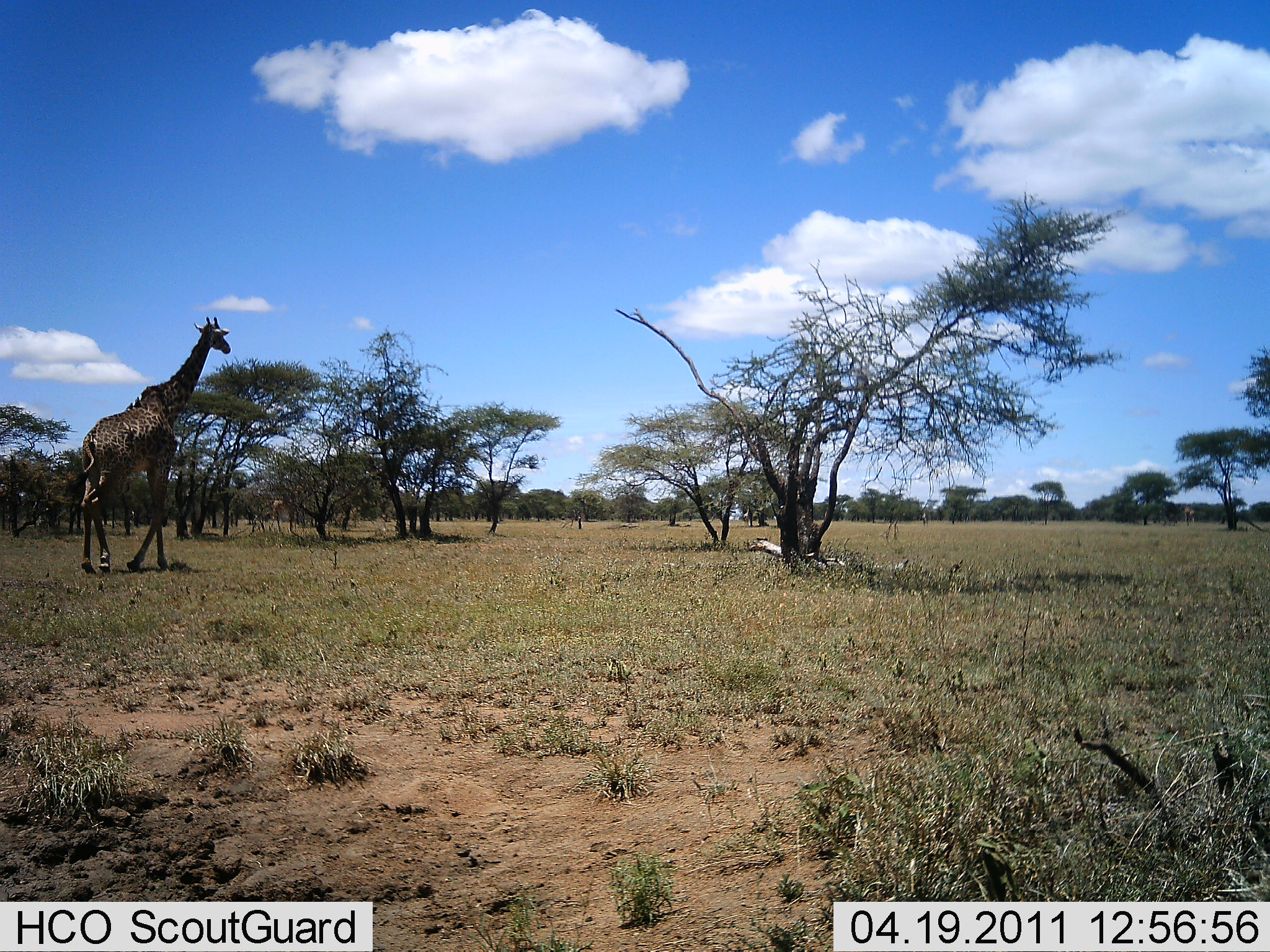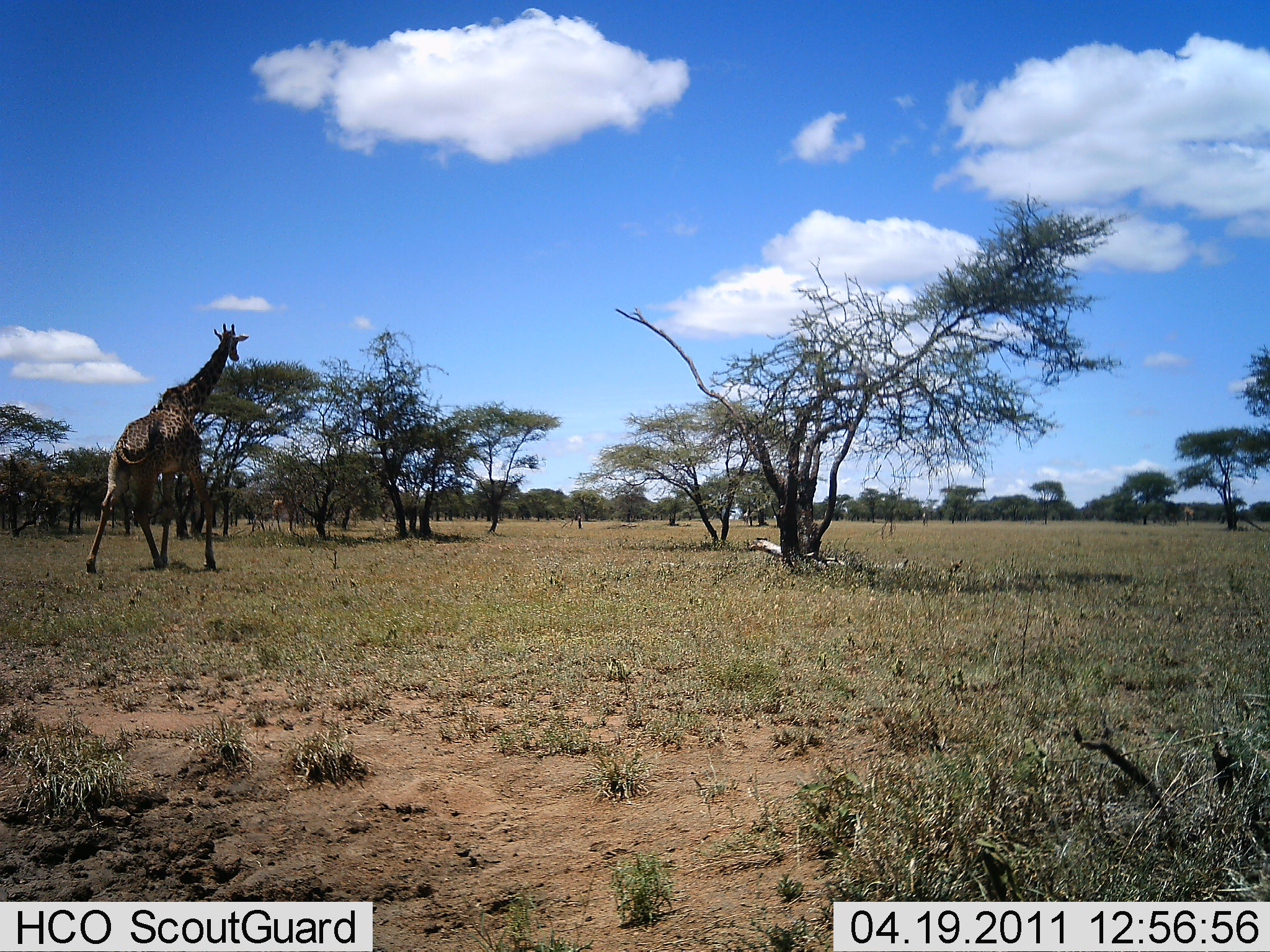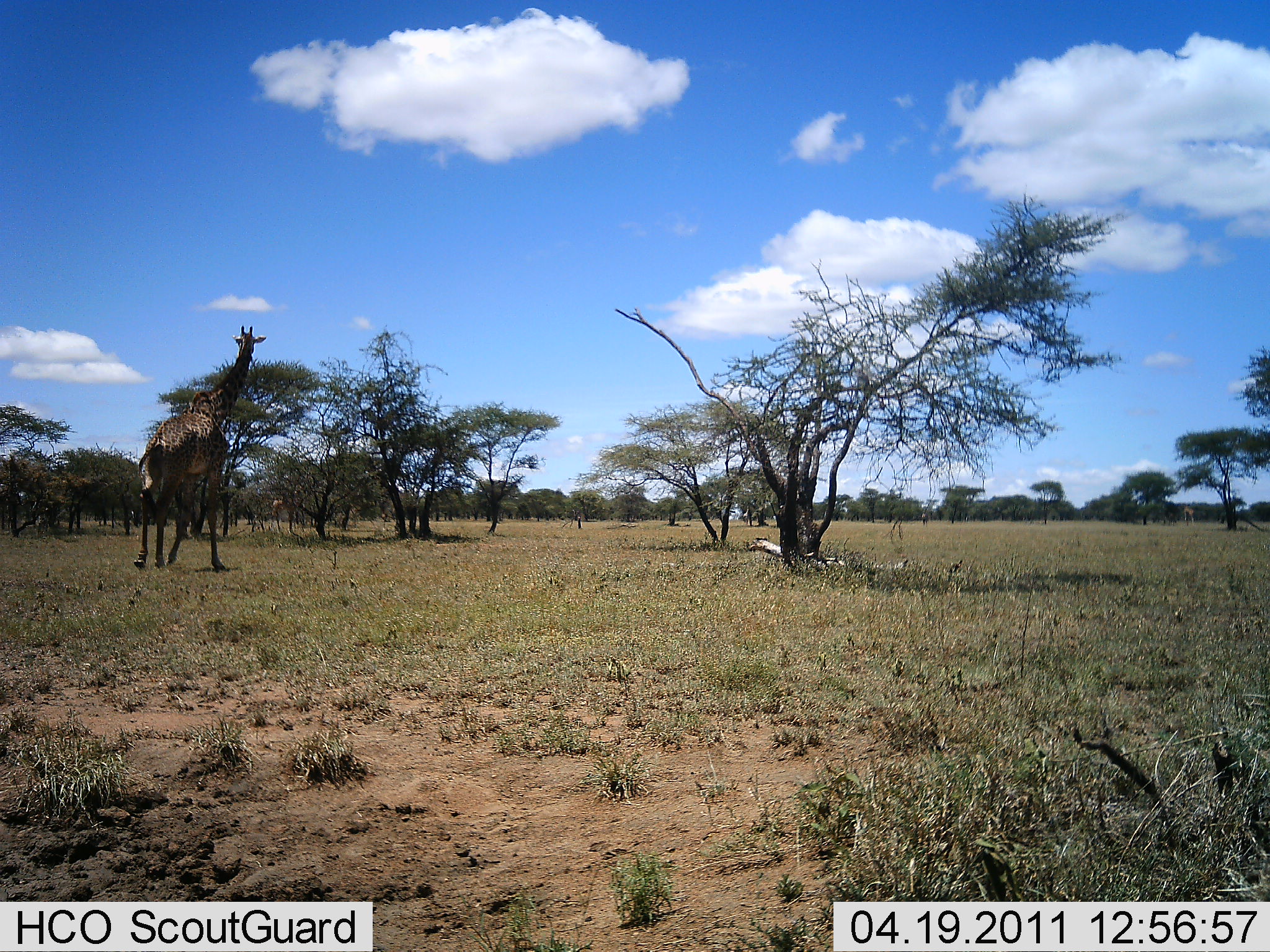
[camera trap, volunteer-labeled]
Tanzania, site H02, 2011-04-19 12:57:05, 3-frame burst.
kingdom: Animalia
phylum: Chordata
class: Mammalia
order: Artiodactyla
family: Giraffidae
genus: Giraffa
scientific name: Giraffa camelopardalis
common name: giraffe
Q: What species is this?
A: Giraffe (Giraffa camelopardalis).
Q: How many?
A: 1.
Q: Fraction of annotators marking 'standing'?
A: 8%.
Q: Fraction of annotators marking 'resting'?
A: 0%.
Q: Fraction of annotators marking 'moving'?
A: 100%.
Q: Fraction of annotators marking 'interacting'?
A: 0%.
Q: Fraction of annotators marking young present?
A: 0%.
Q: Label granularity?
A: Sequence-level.